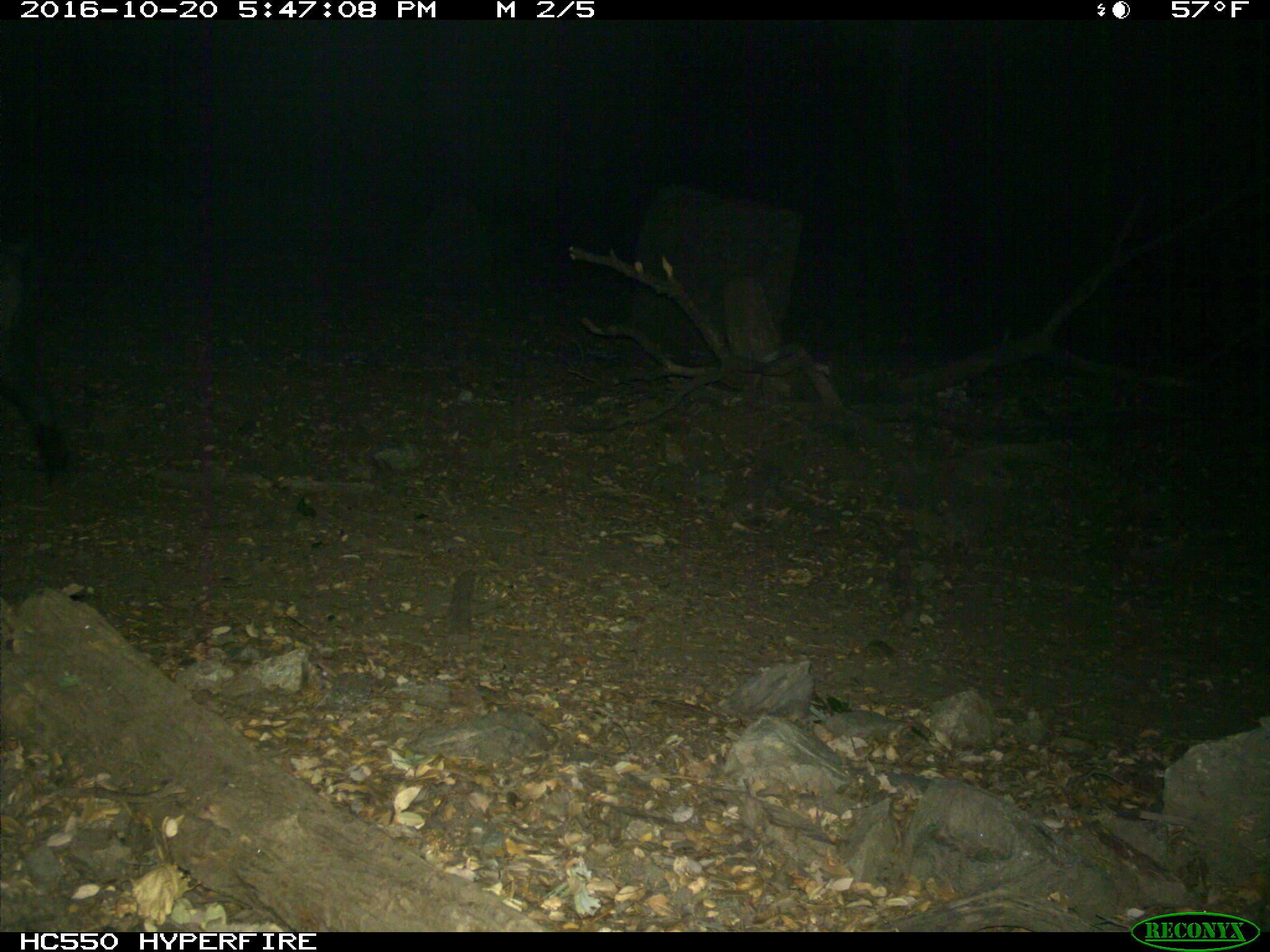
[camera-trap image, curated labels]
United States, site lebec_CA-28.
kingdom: Animalia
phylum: Chordata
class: Mammalia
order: Artiodactyla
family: Suidae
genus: Sus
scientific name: Sus scrofa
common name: wild boar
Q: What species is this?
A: Sus scrofa (wild boar).